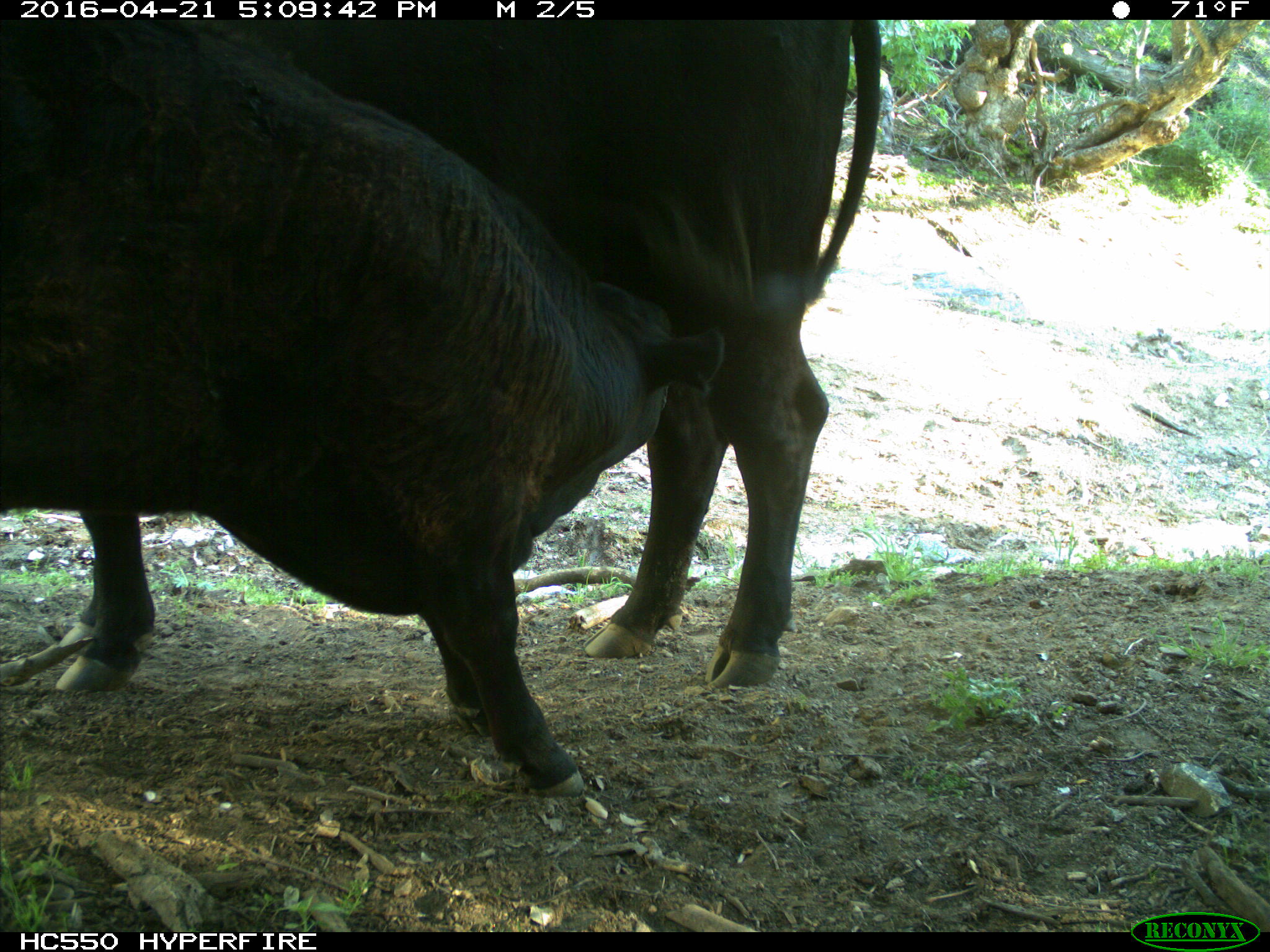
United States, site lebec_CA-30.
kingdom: Animalia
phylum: Chordata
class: Mammalia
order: Artiodactyla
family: Bovidae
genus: Bos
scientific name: Bos taurus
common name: domestic cow